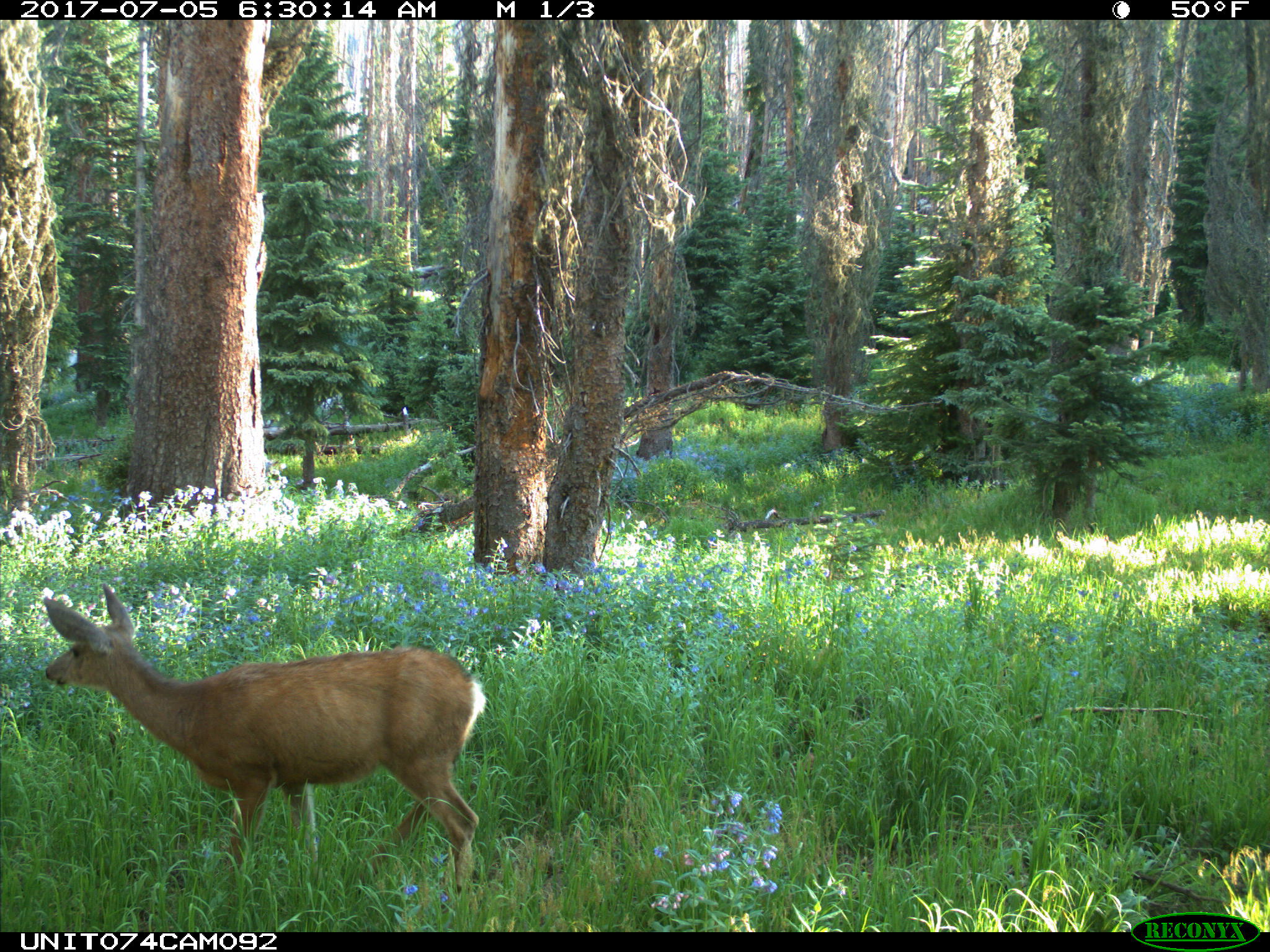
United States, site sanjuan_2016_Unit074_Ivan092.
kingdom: Animalia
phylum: Chordata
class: Mammalia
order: Artiodactyla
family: Cervidae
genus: Odocoileus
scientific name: Odocoileus hemionus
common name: mule deer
Odocoileus hemionus (mule deer).